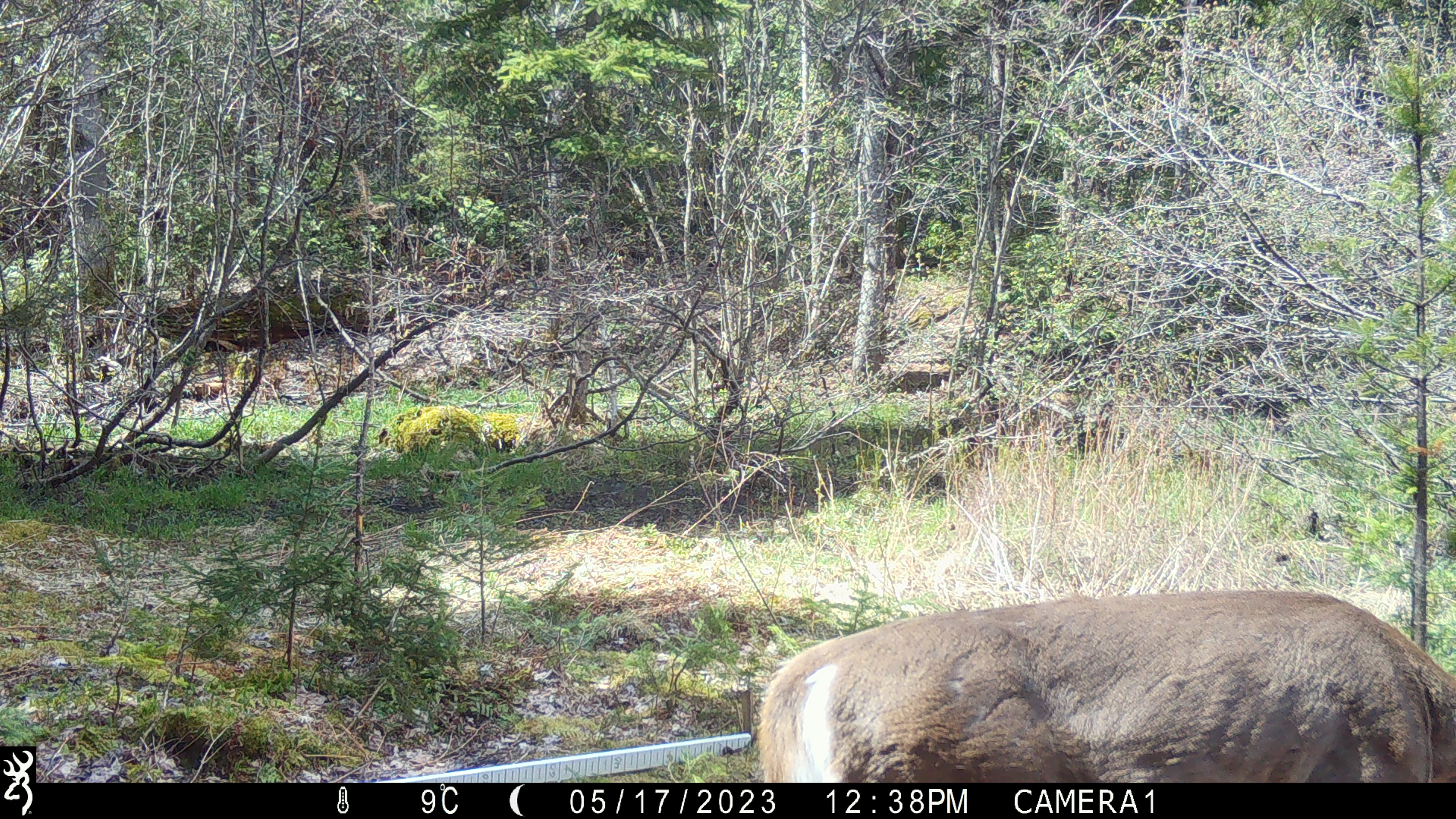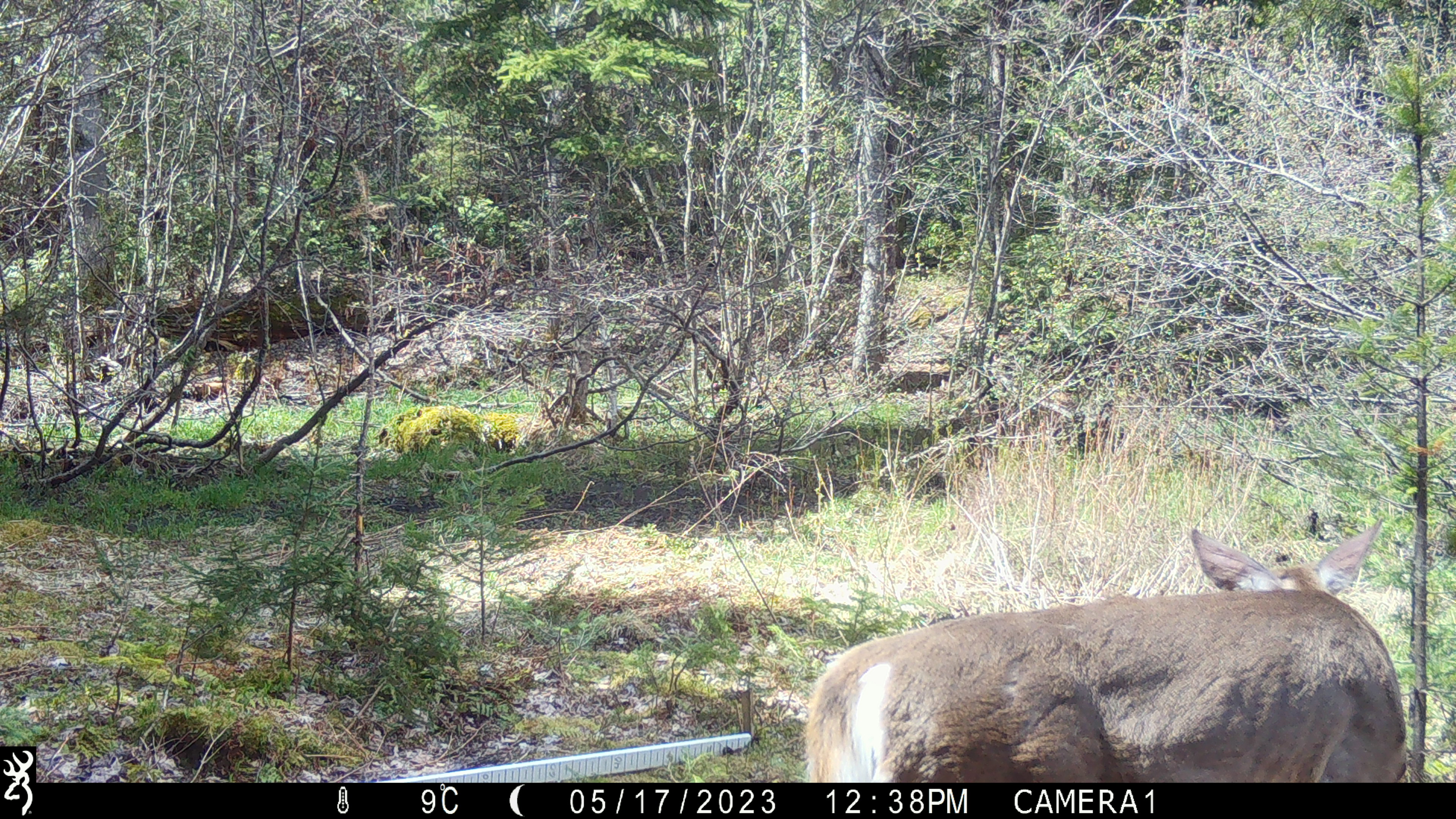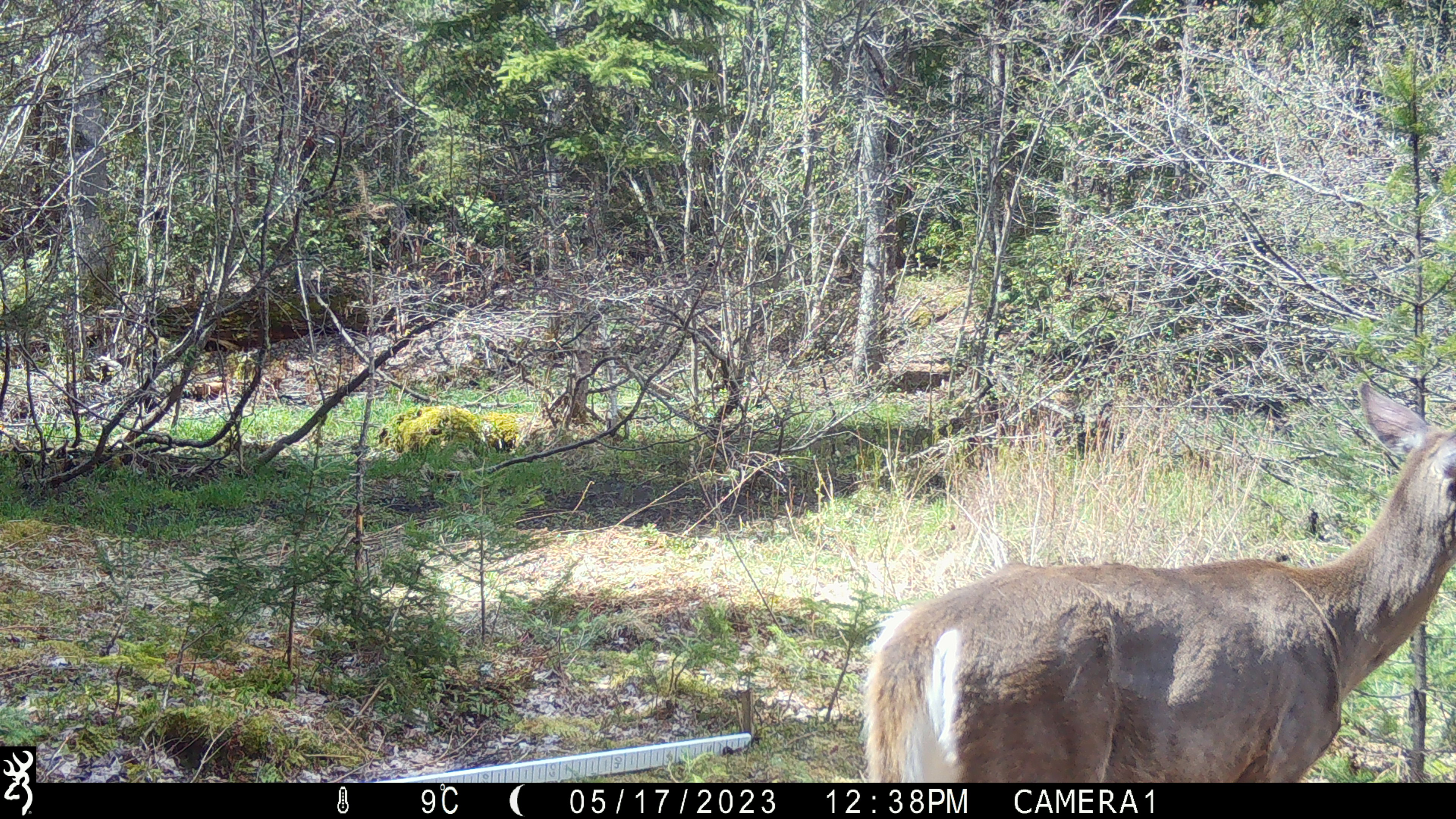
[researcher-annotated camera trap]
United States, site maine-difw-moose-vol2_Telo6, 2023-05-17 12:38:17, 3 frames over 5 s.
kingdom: Animalia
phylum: Chordata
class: Mammalia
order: Artiodactyla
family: Cervidae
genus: Odocoileus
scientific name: Odocoileus virginianus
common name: white-tailed deer